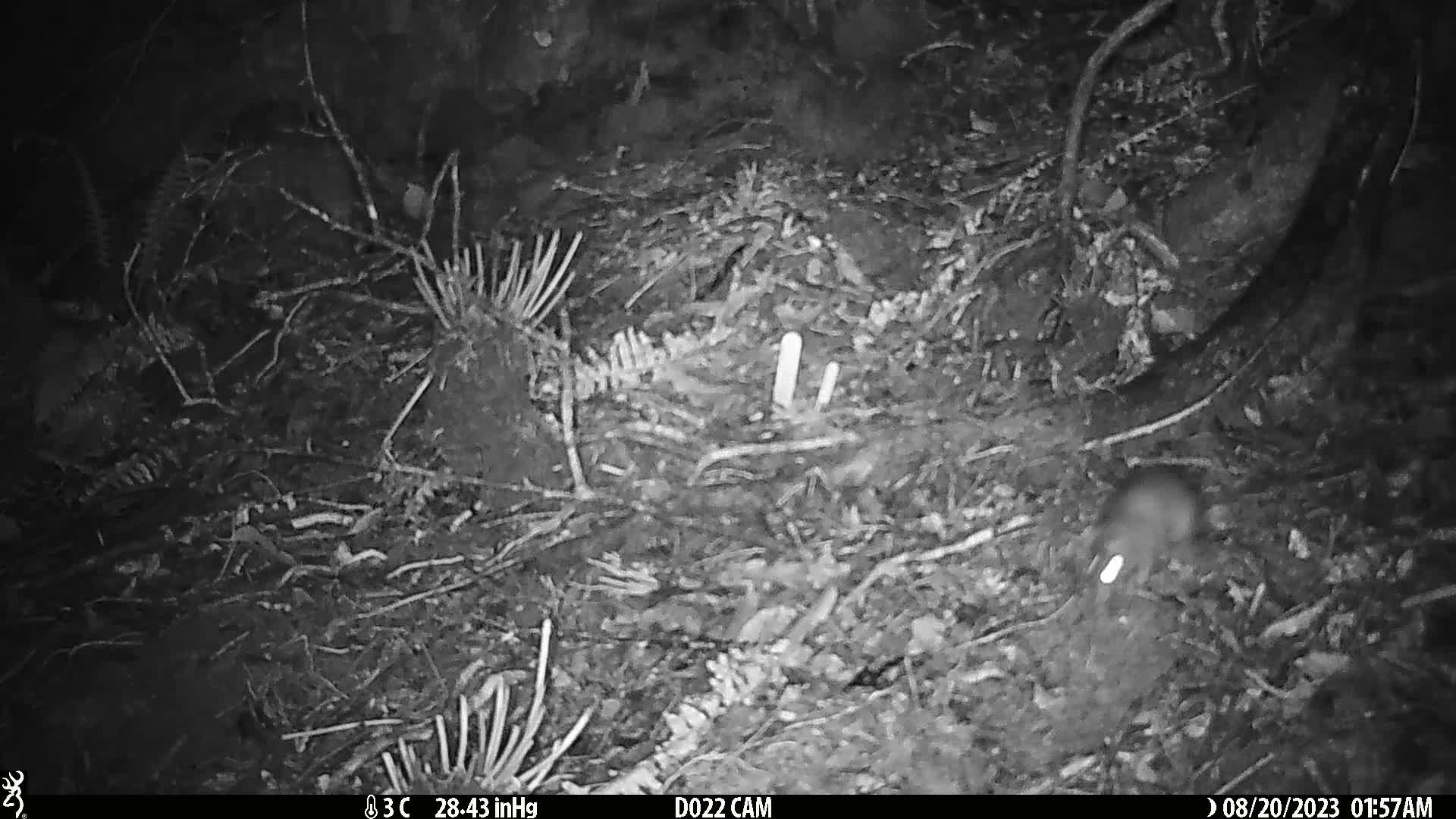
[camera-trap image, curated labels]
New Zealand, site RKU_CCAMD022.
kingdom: Animalia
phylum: Chordata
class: Mammalia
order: Rodentia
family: Muridae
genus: Rattus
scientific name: Rattus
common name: rat